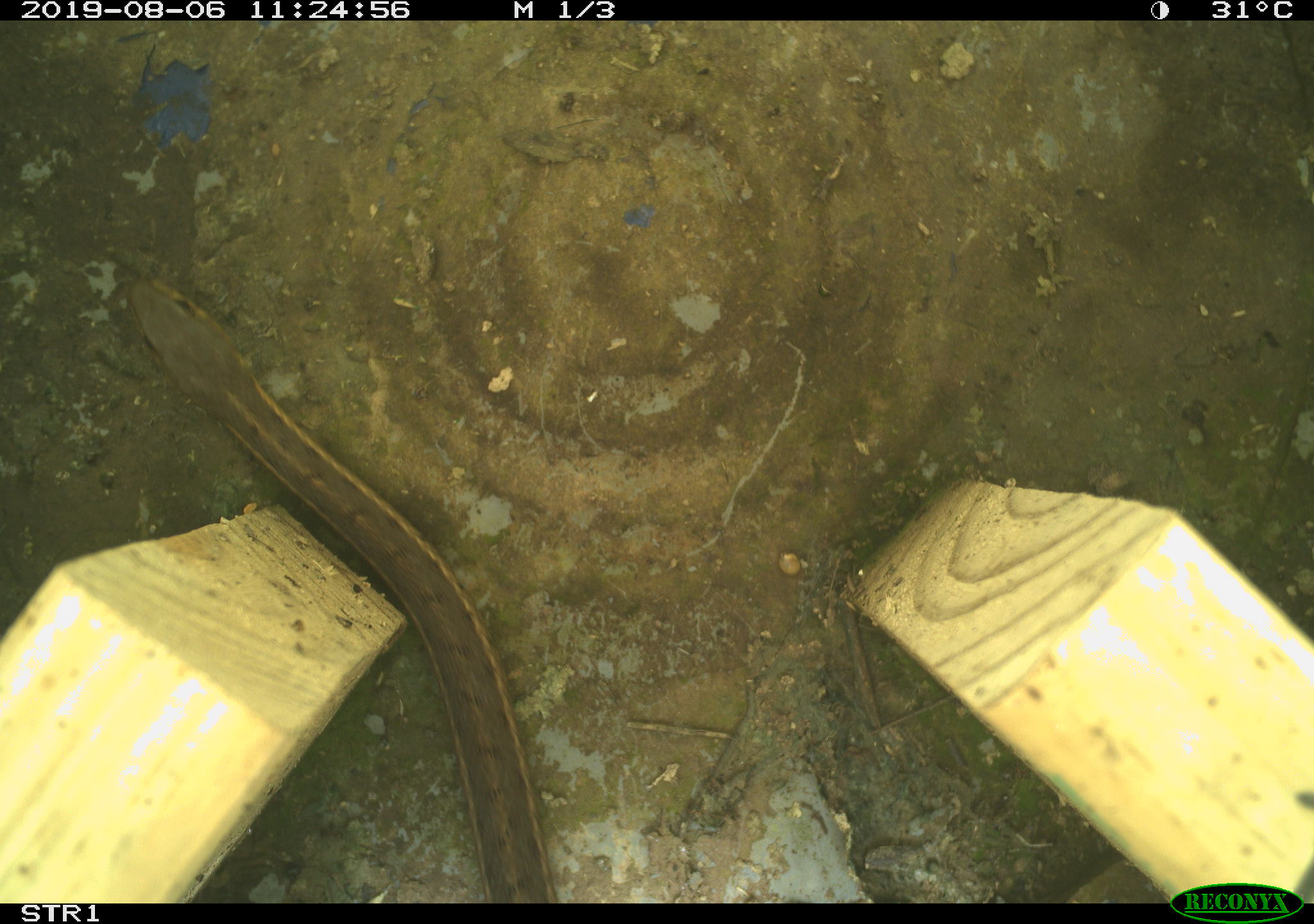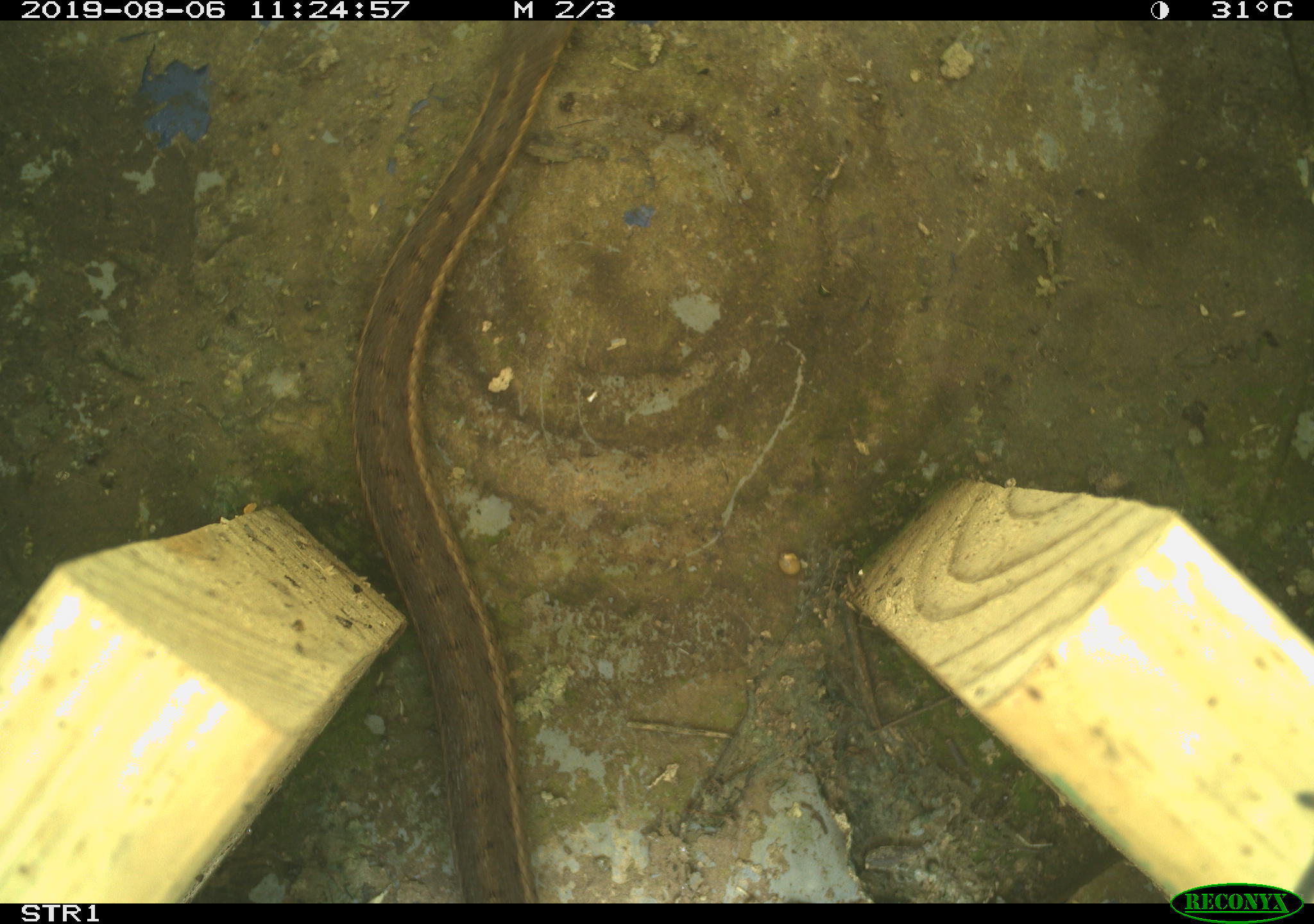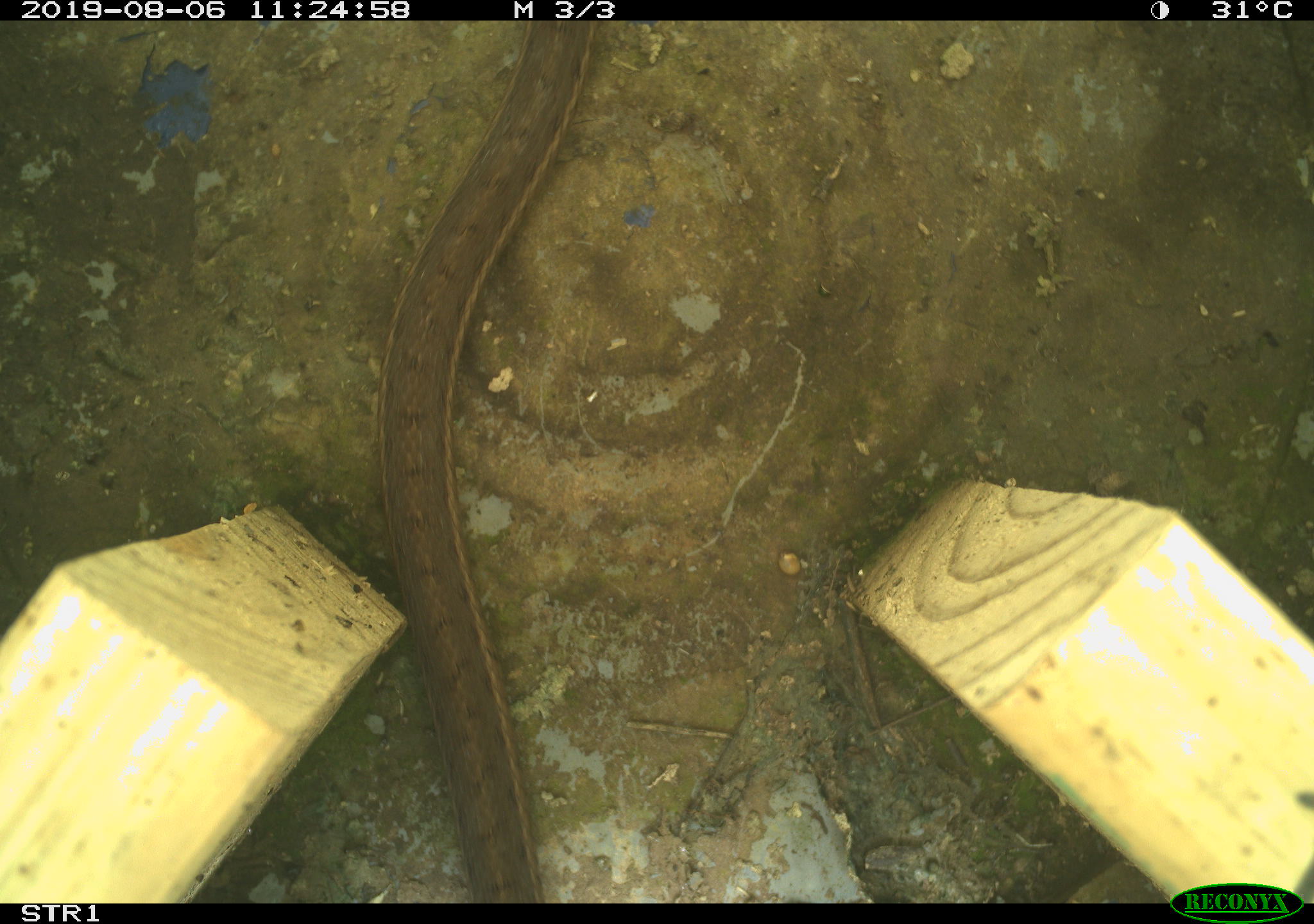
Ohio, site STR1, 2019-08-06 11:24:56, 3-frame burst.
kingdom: Animalia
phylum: Chordata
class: Reptilia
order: Squamata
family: Colubridae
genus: Thamnophis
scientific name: Thamnophis sirtalis sirtalis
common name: eastern gartersnake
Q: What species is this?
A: Eastern gartersnake (Thamnophis sirtalis sirtalis).